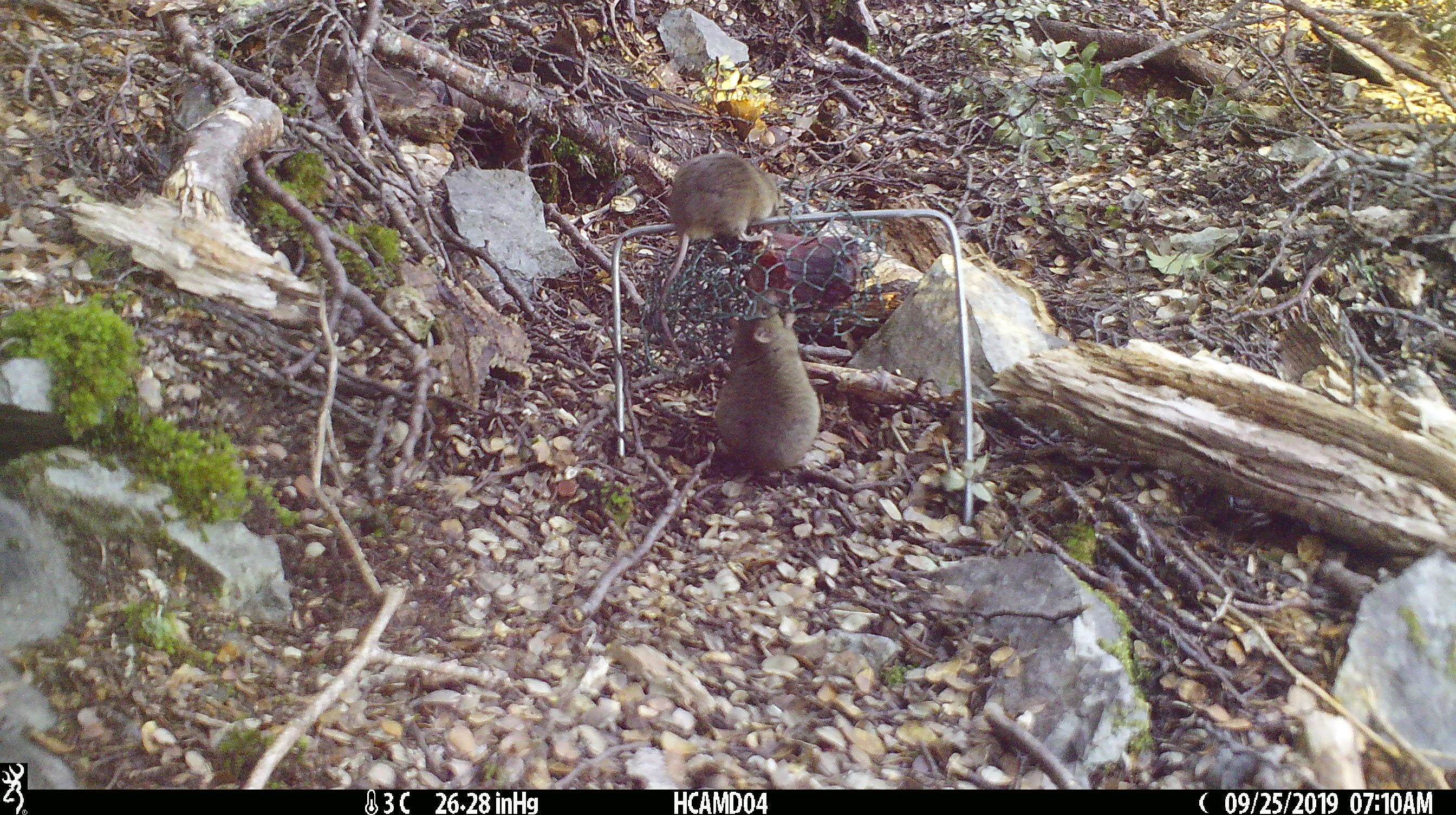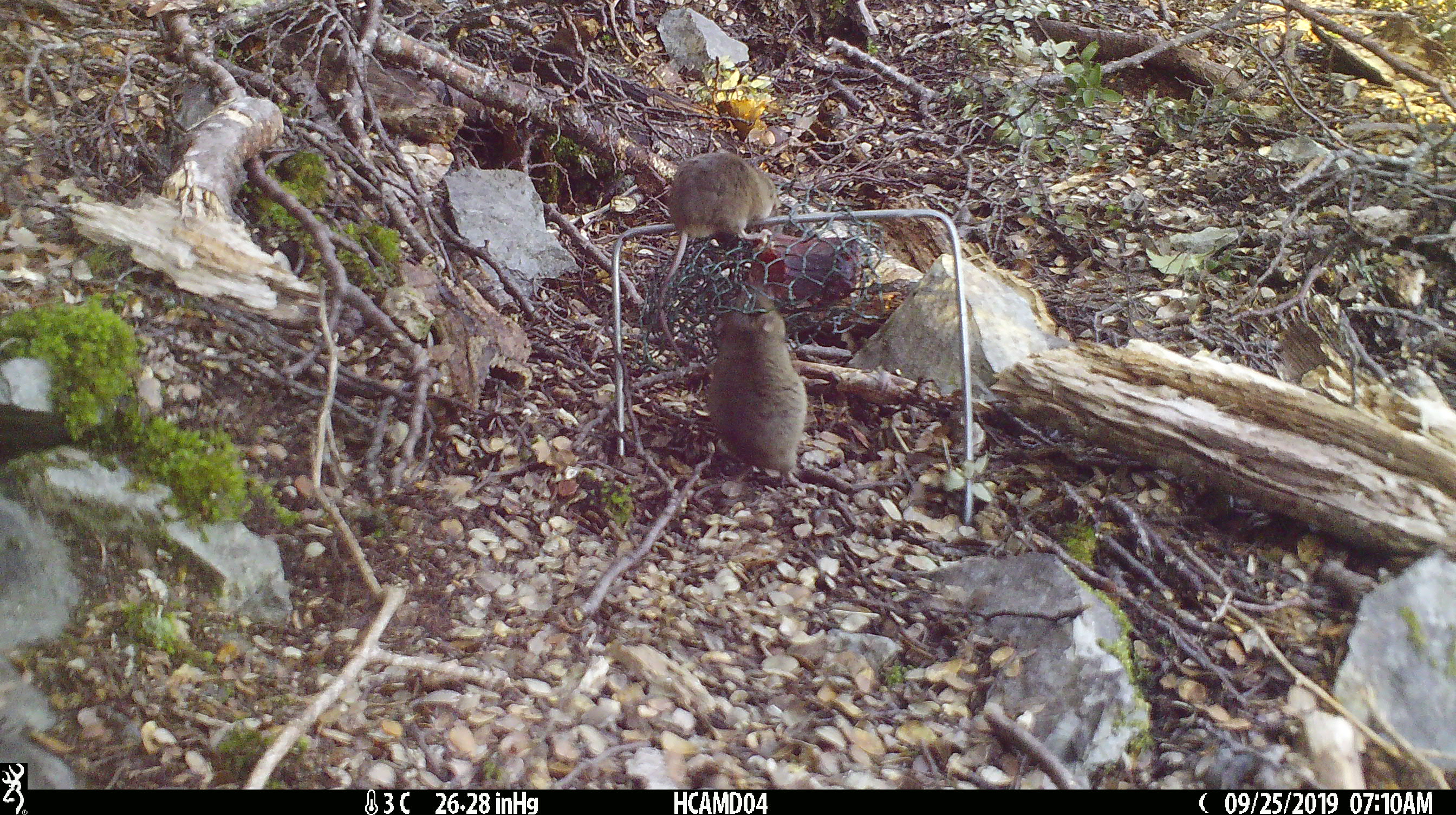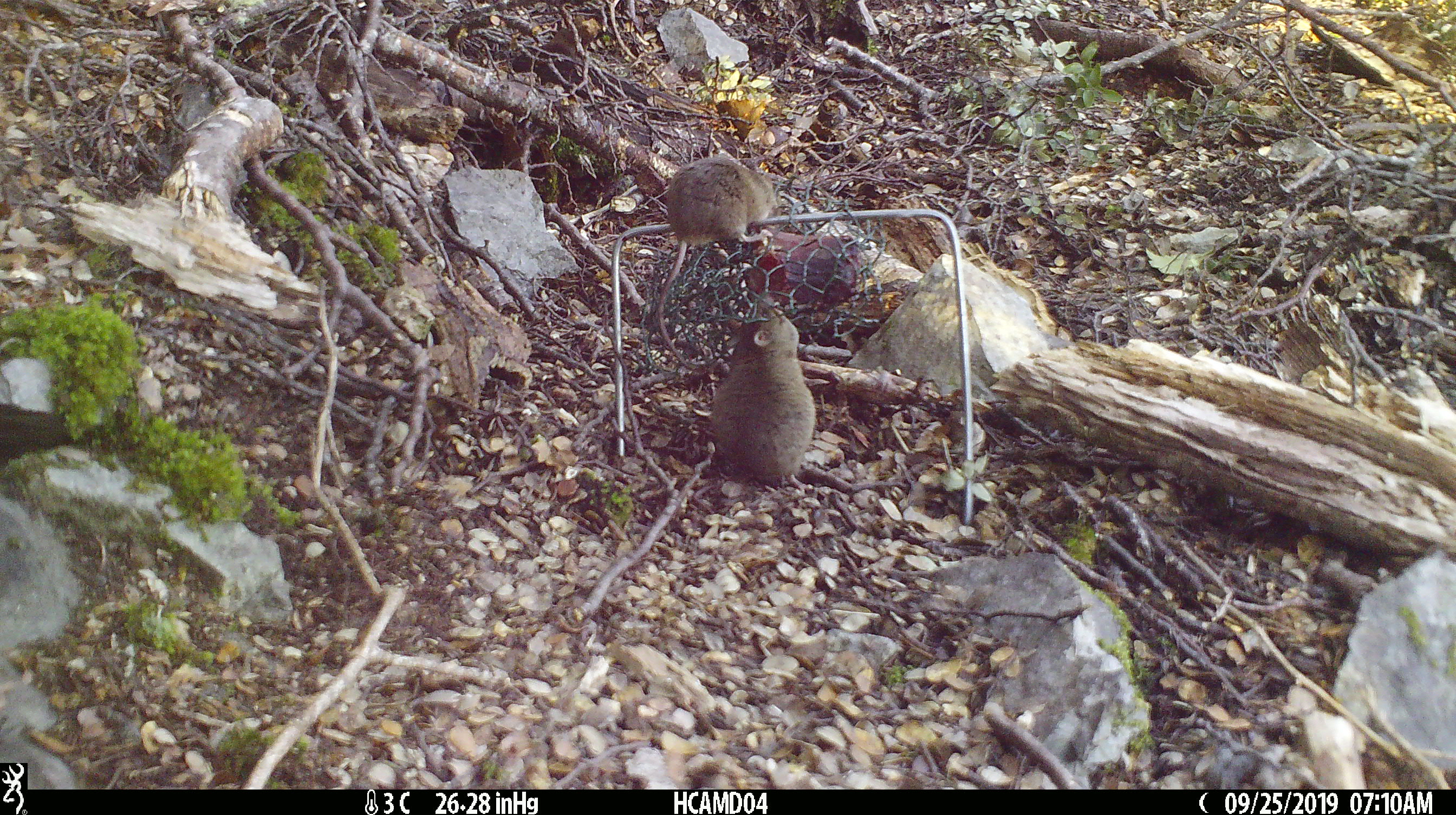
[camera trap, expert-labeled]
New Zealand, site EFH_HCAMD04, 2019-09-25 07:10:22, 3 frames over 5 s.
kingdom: Animalia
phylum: Chordata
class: Mammalia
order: Rodentia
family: Muridae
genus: Mus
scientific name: Mus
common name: mouse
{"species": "mouse (Mus)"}